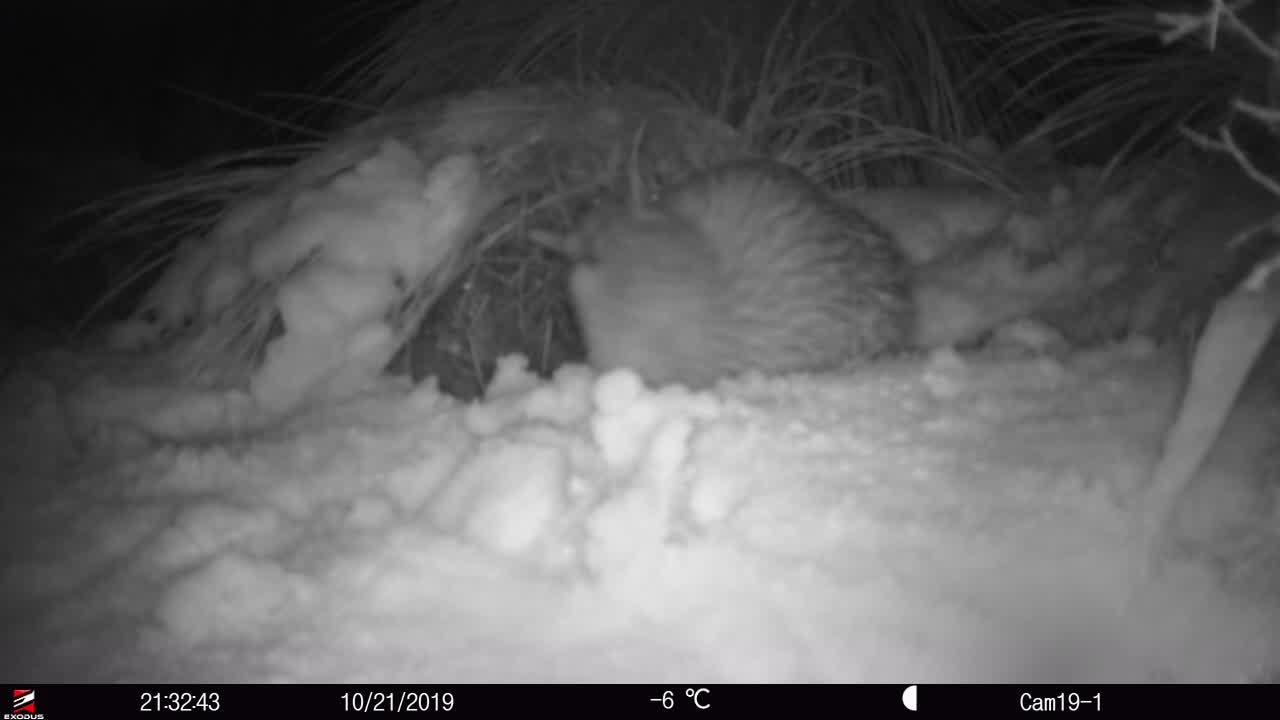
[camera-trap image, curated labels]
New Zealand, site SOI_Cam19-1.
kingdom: Animalia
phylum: Chordata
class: Aves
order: Apterygiformes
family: Apterygidae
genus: Apteryx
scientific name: Apteryx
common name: kiwi